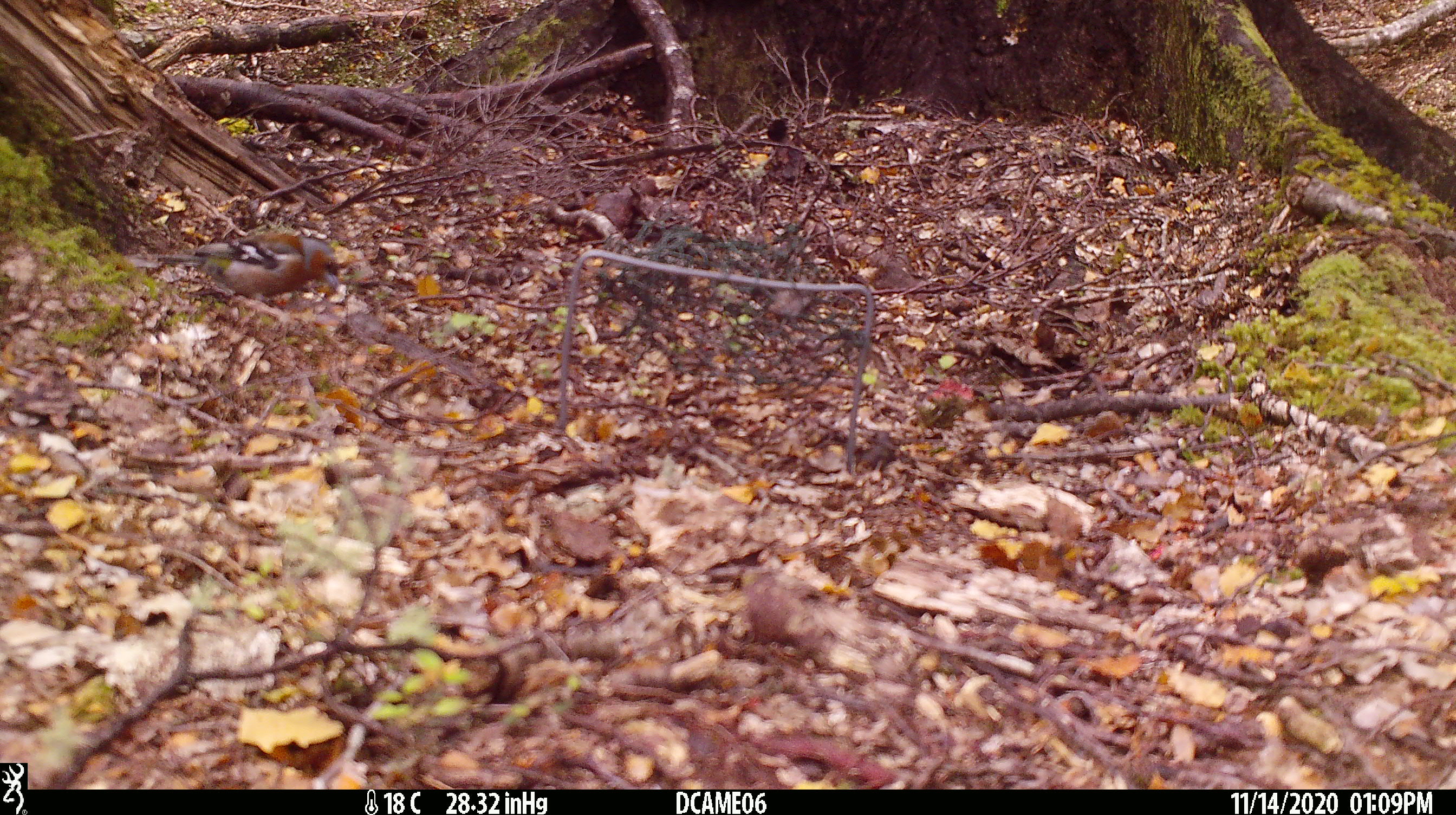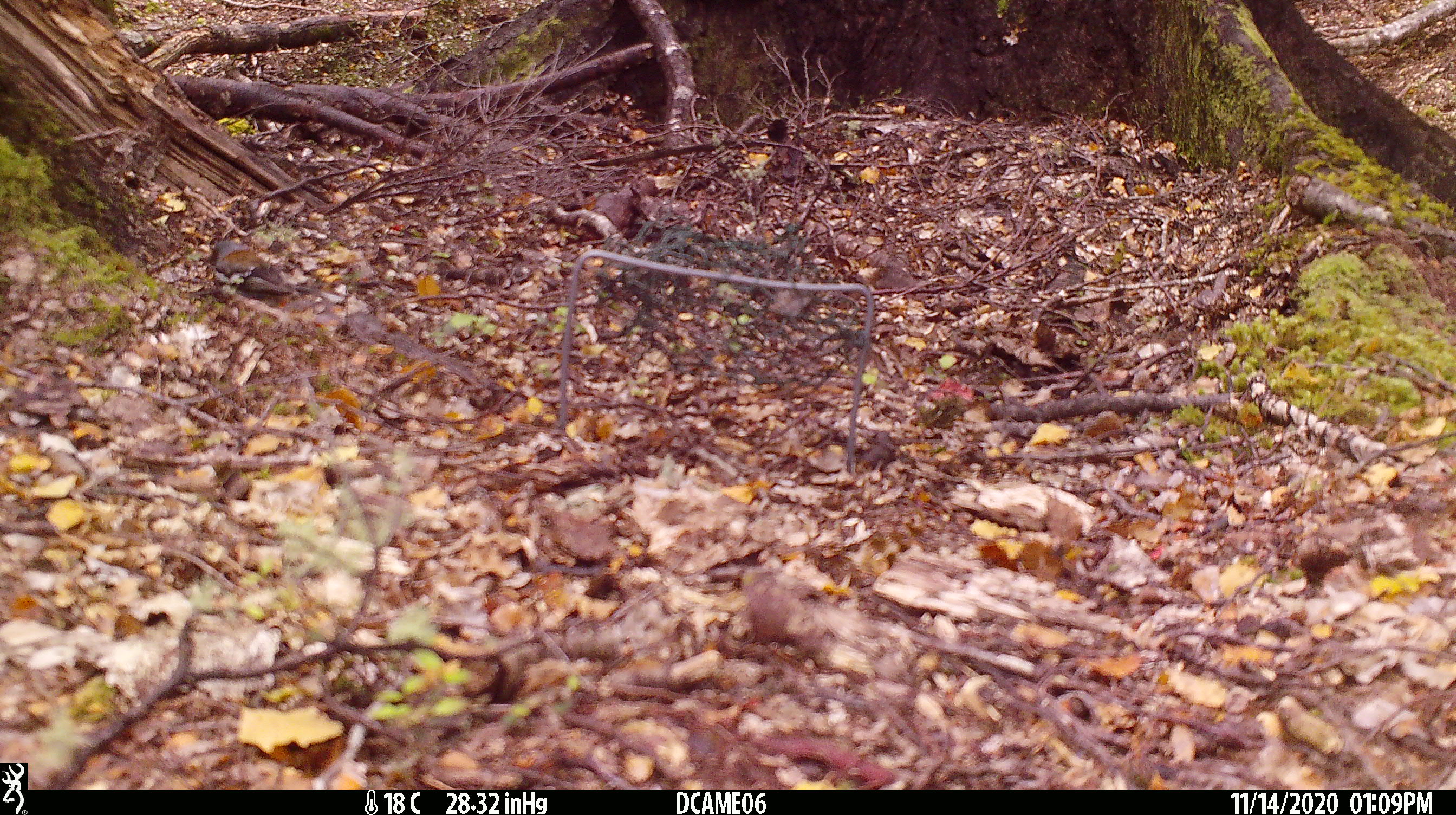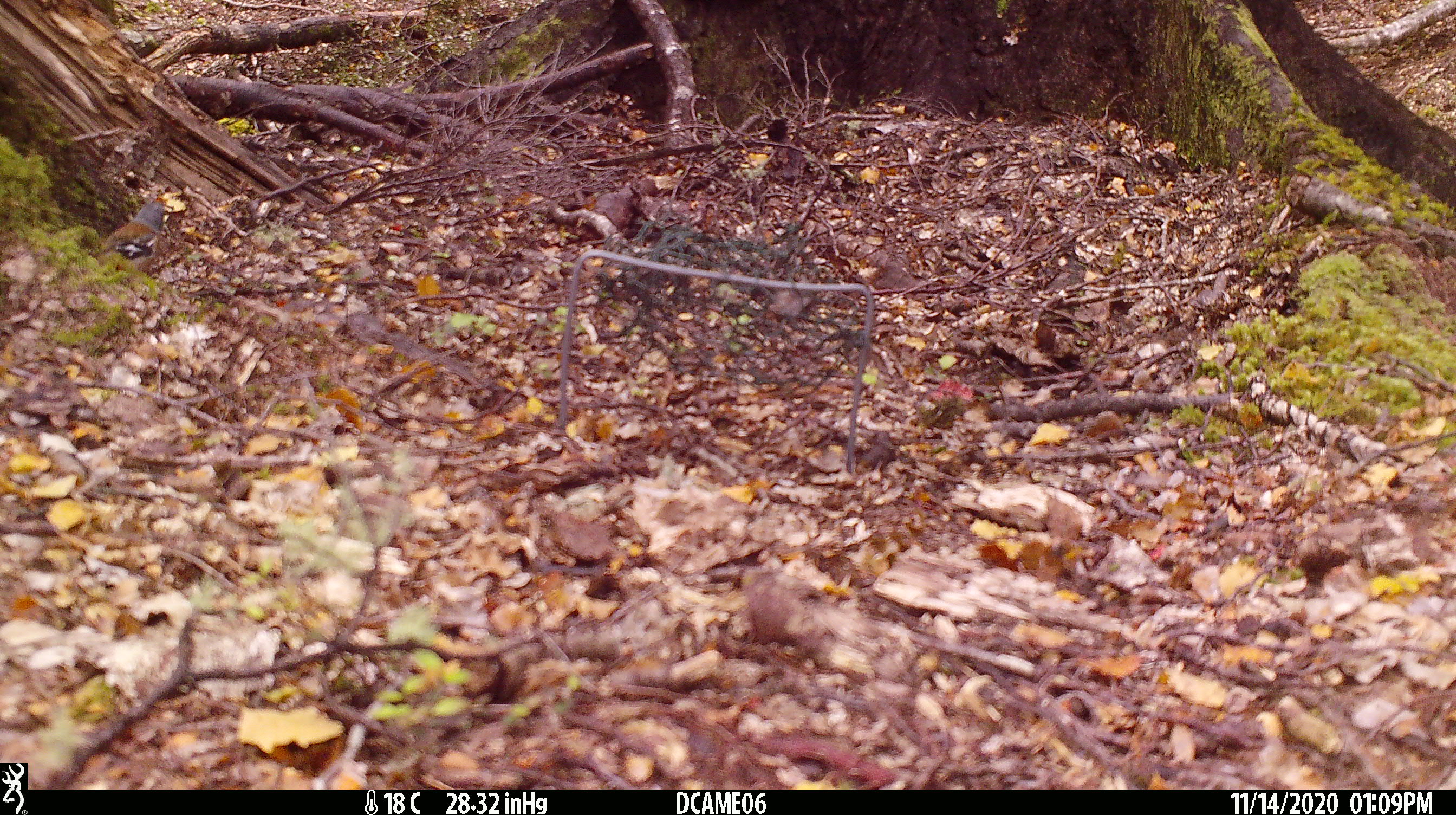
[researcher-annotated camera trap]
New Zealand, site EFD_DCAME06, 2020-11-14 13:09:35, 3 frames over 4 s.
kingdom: Animalia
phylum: Chordata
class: Aves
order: Passeriformes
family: Fringillidae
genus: Fringilla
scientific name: Fringilla coelebs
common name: common chaffinch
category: chaffinch